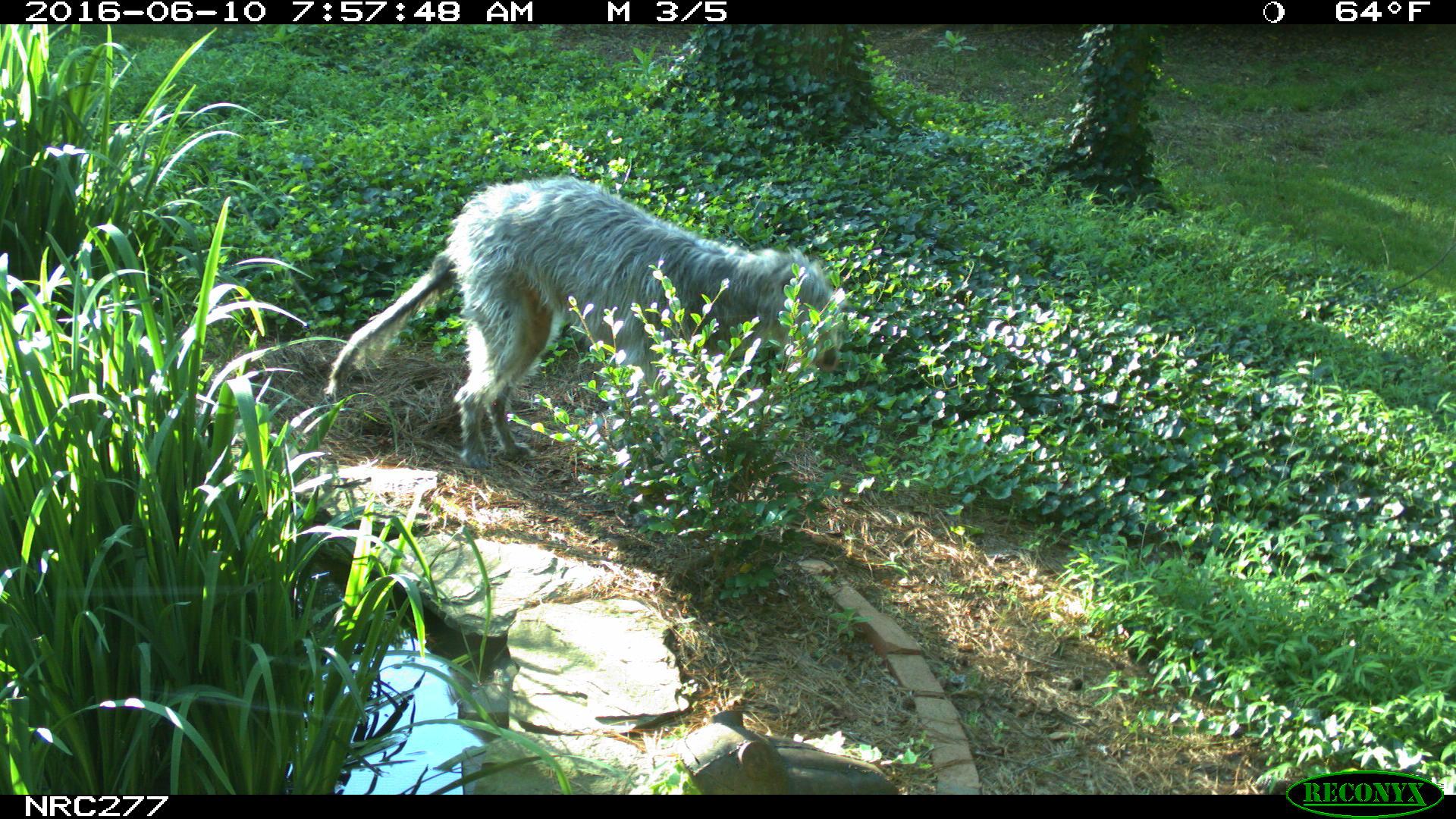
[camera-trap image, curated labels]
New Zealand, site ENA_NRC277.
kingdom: Animalia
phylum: Chordata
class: Mammalia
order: Carnivora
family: Canidae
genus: Canis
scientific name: Canis familiaris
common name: domestic dog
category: dog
Dog (domestic dog) (Canis familiaris).